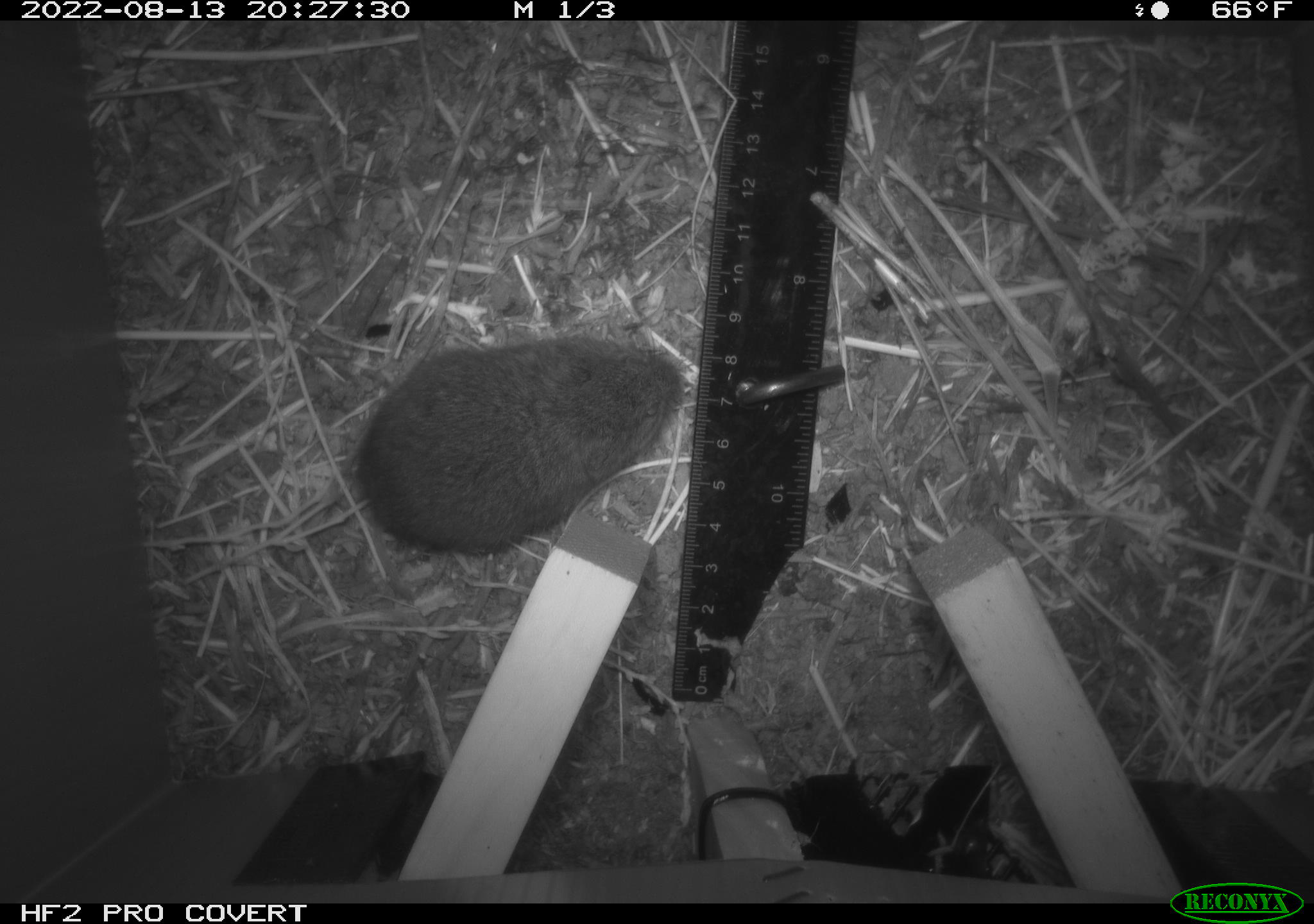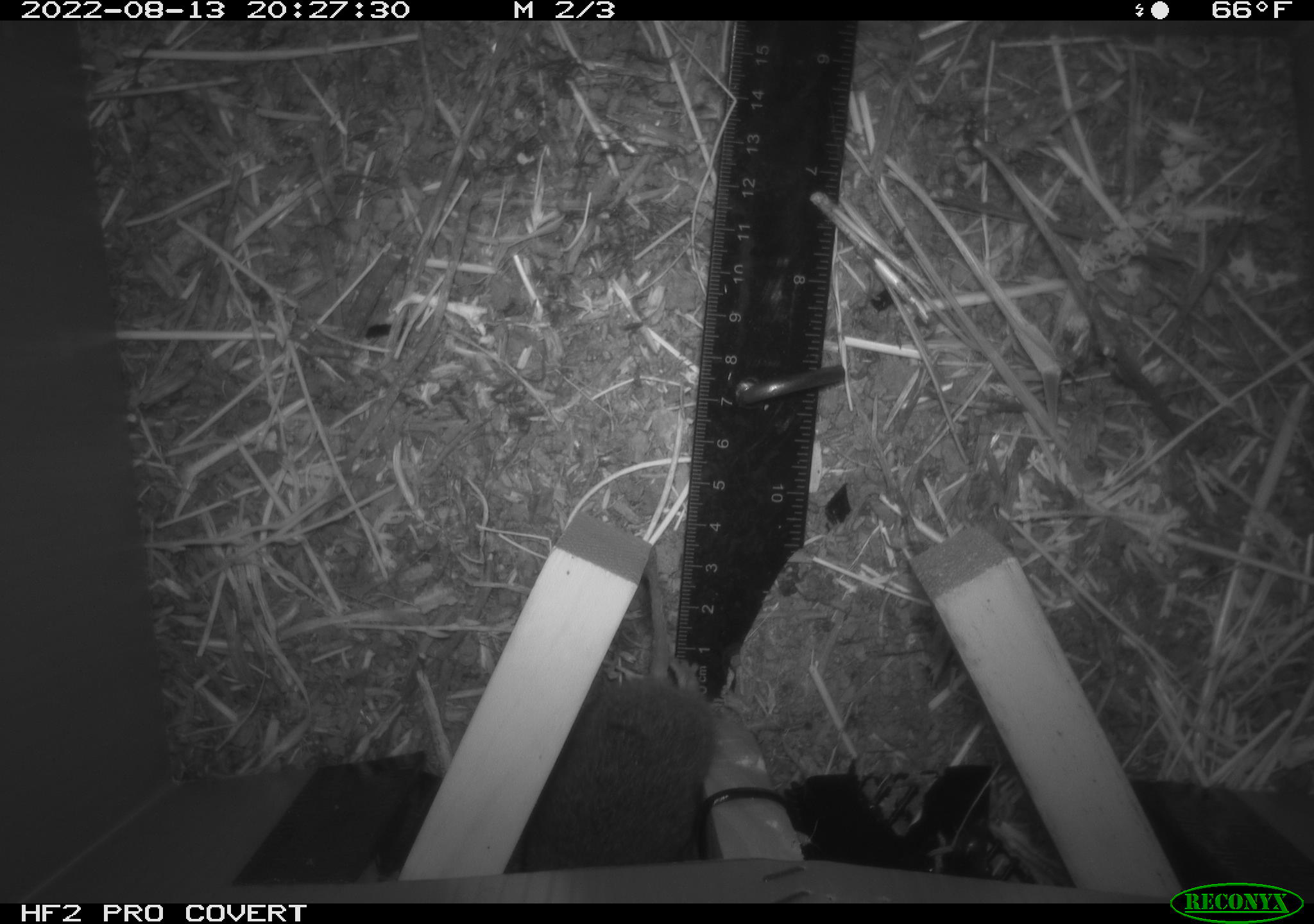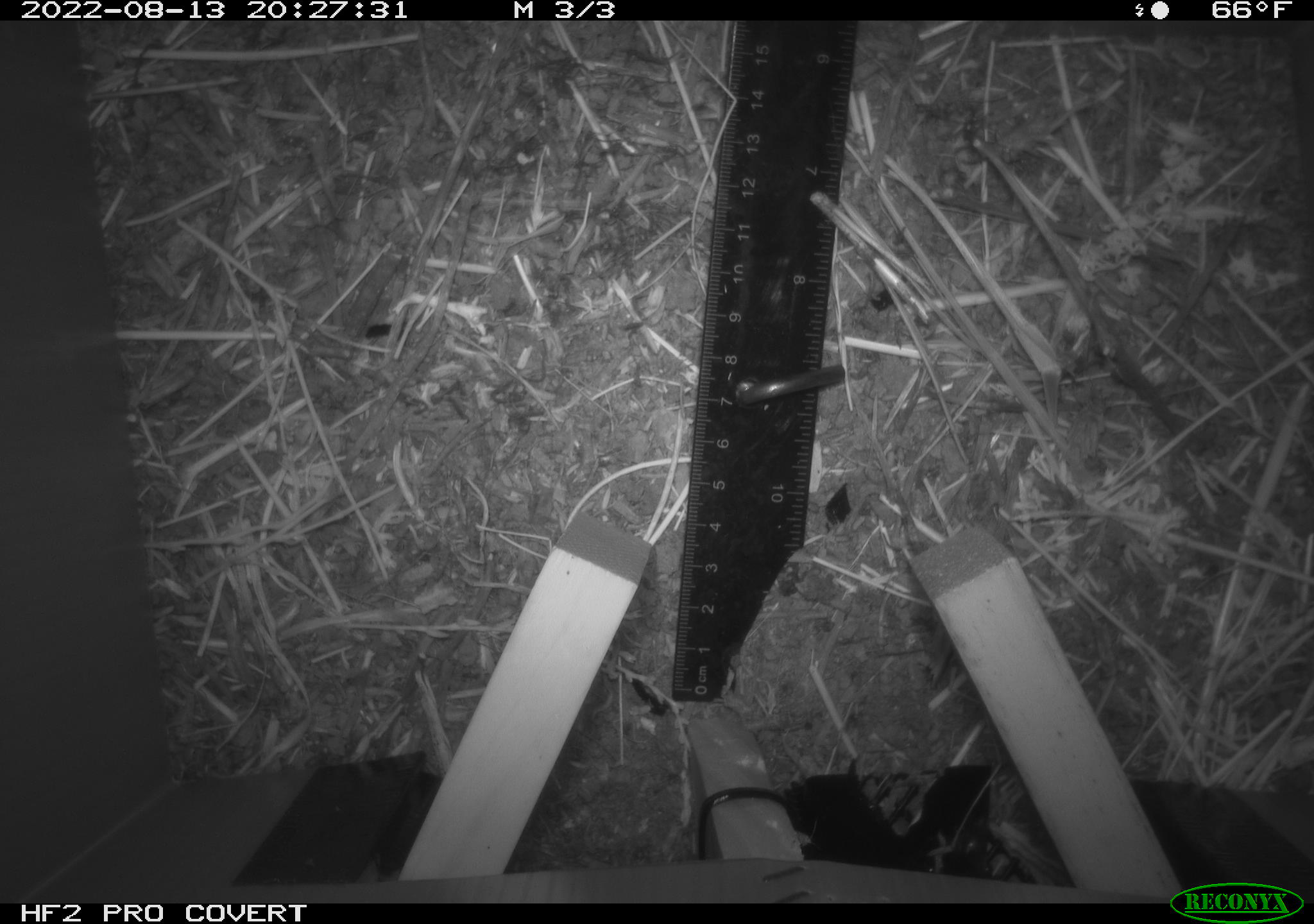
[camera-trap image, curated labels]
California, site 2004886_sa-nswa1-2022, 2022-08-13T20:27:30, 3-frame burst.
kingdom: Animalia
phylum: Chordata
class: Mammalia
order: Rodentia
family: Cricetidae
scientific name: Cricetidae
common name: hamsters, voles, lemmings, and allies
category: cricetidae family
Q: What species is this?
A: Cricetidae family (hamsters, voles, lemmings, and allies) (Cricetidae).